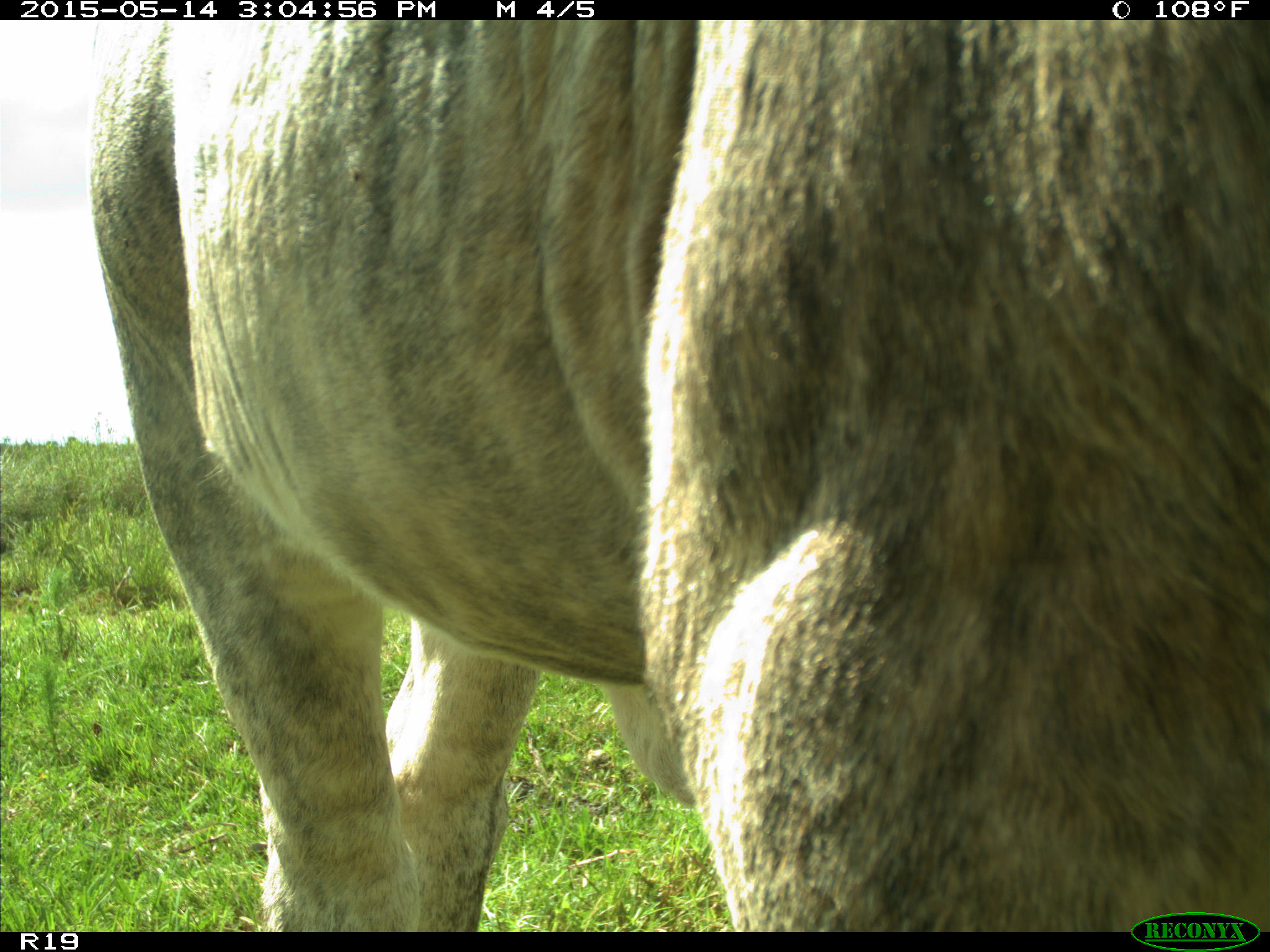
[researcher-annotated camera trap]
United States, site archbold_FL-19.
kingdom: Animalia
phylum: Chordata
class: Mammalia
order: Artiodactyla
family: Bovidae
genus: Bos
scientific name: Bos taurus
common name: domestic cow